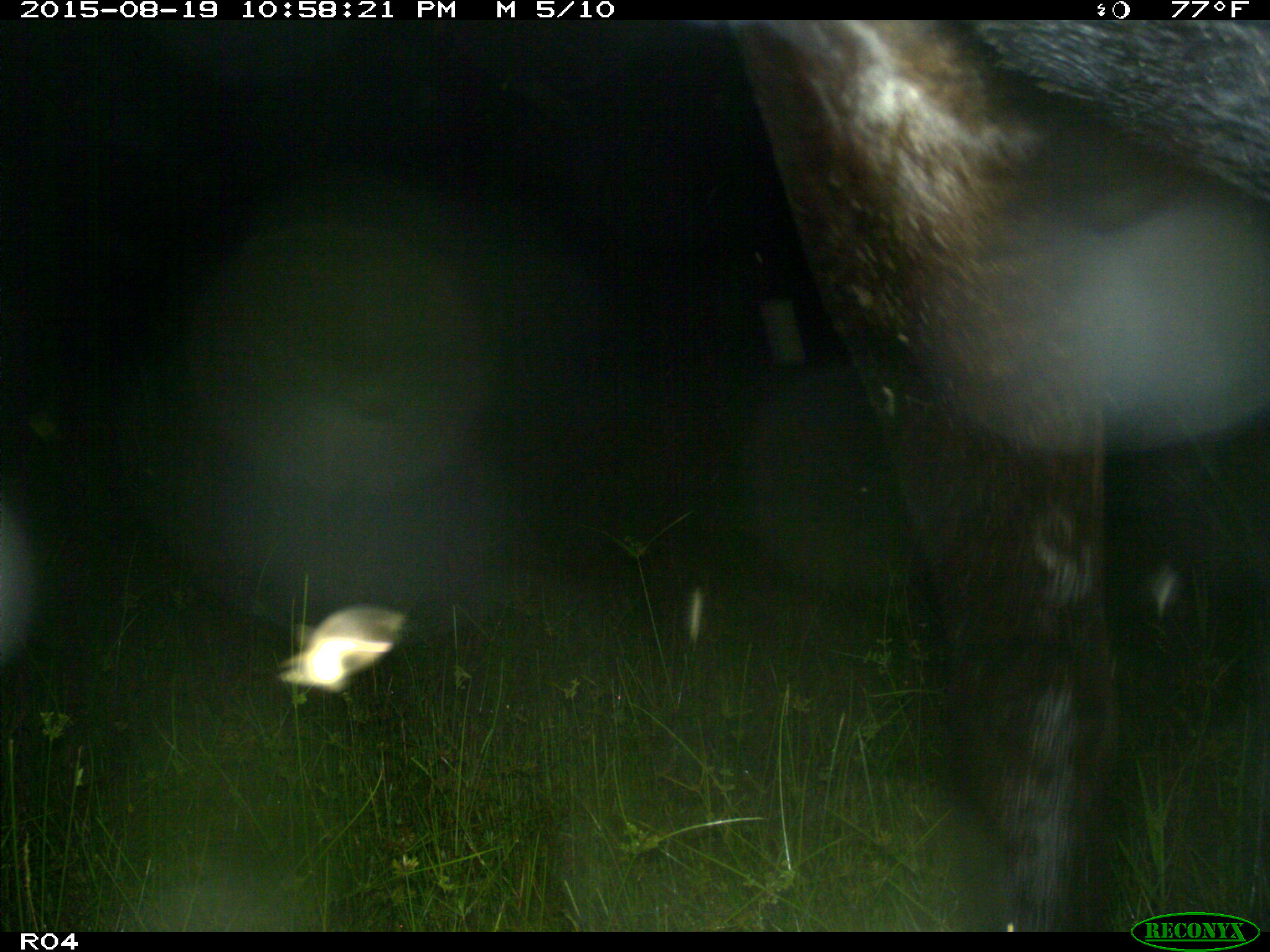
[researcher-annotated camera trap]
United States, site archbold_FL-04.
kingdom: Animalia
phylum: Chordata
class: Mammalia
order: Artiodactyla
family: Bovidae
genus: Bos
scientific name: Bos taurus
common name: domestic cow